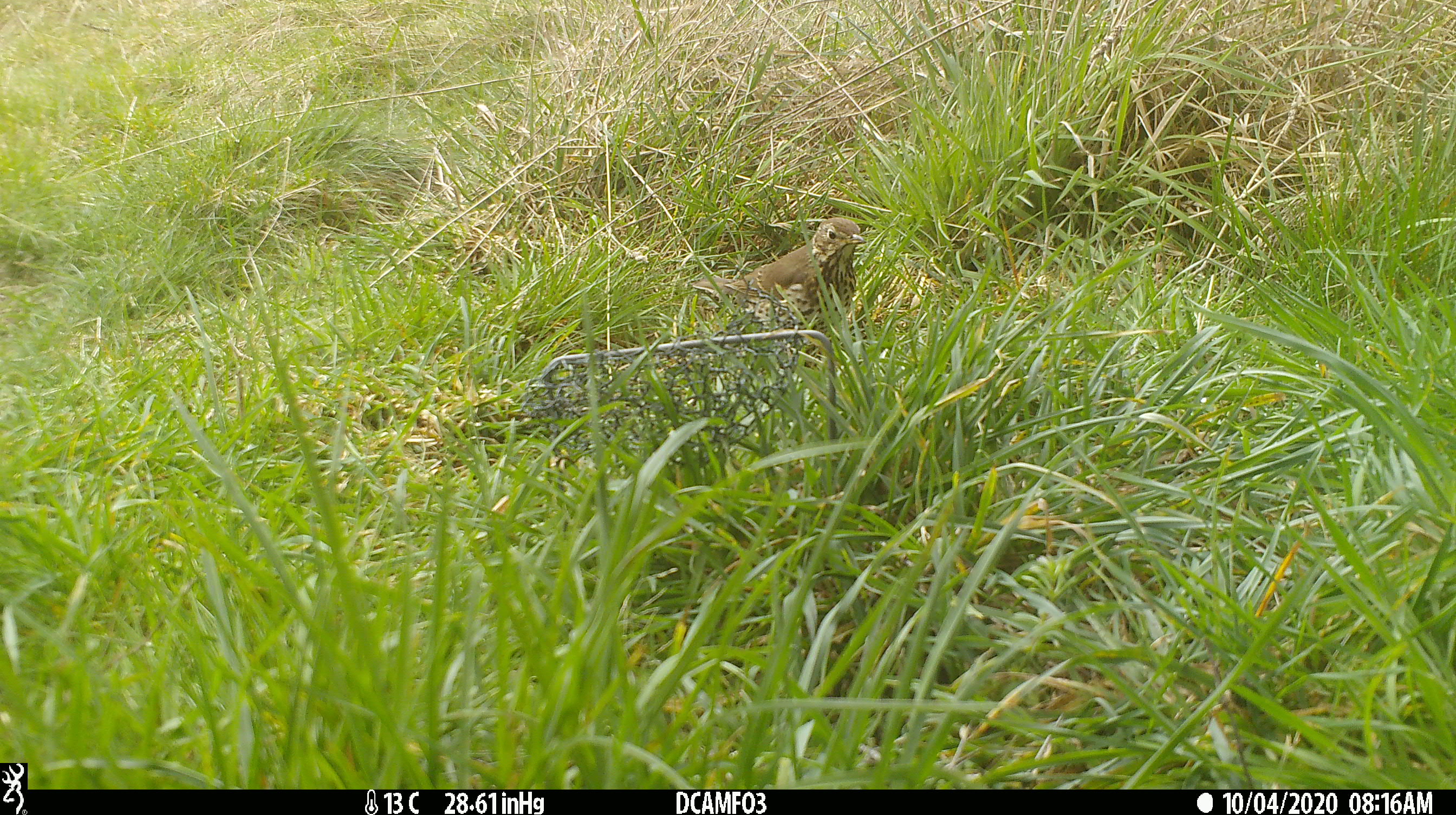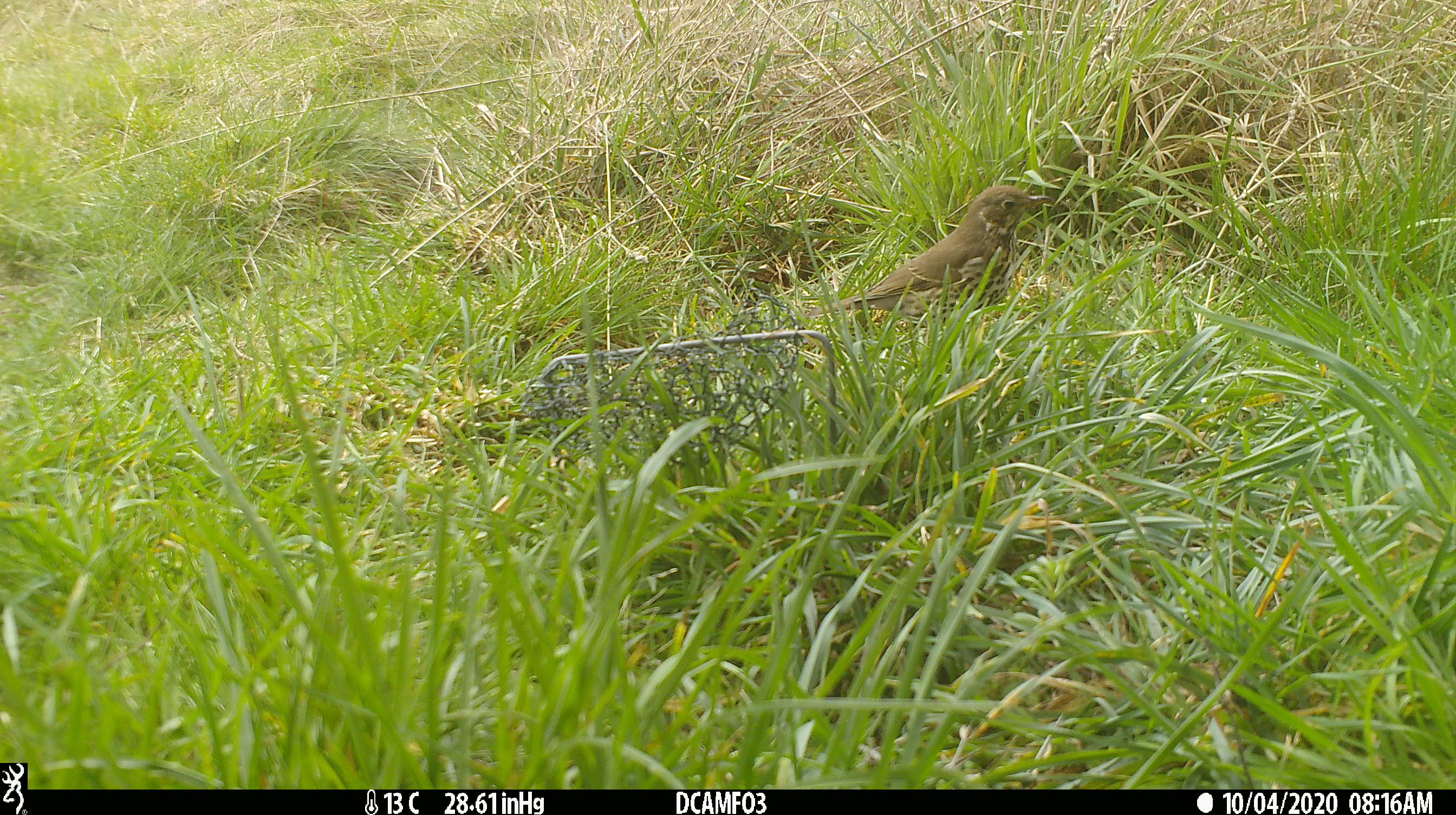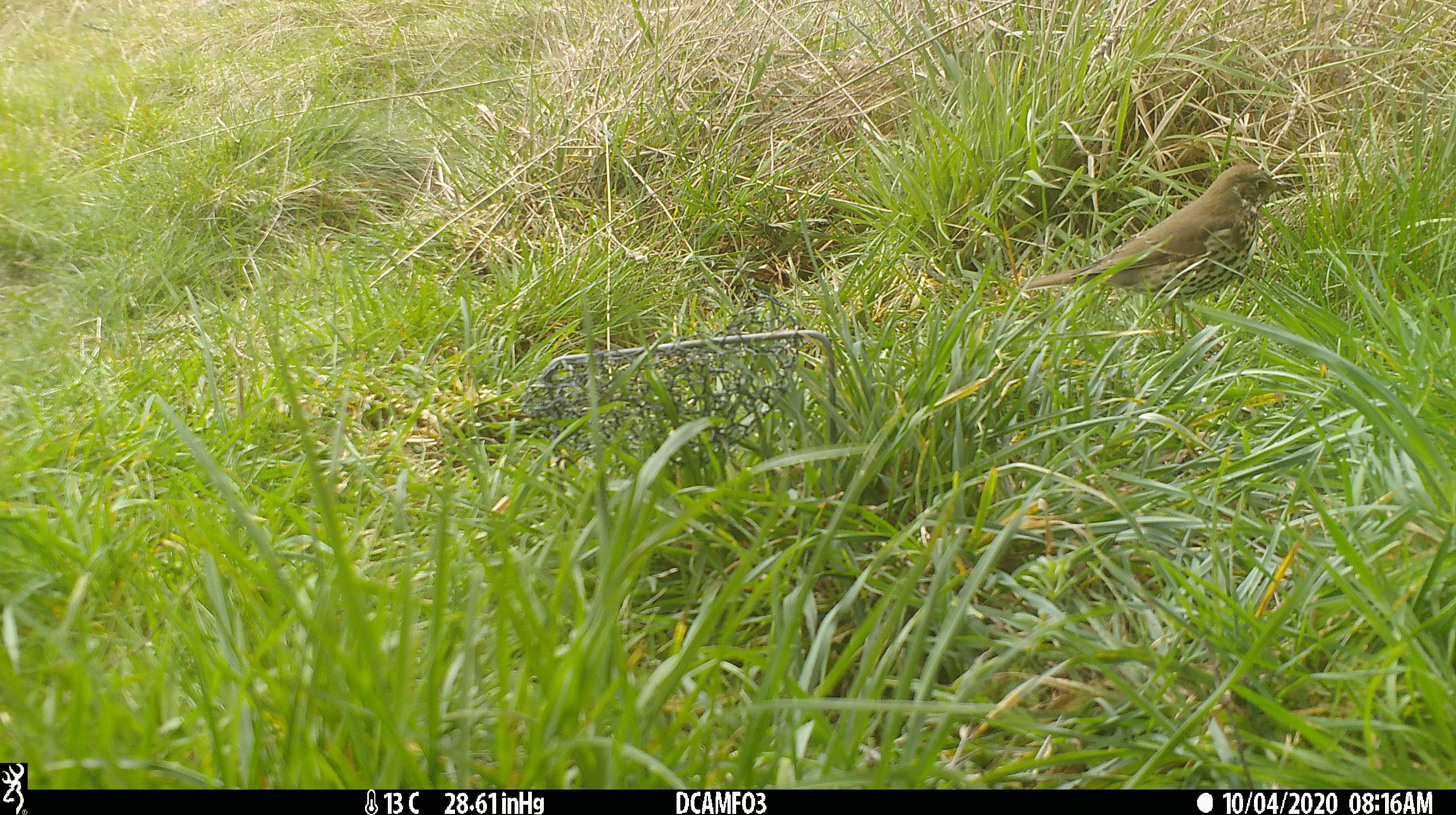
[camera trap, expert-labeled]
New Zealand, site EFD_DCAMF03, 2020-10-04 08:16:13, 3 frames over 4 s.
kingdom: Animalia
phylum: Chordata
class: Aves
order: Passeriformes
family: Turdidae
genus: Turdus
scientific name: Turdus philomelos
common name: song thrush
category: thrush